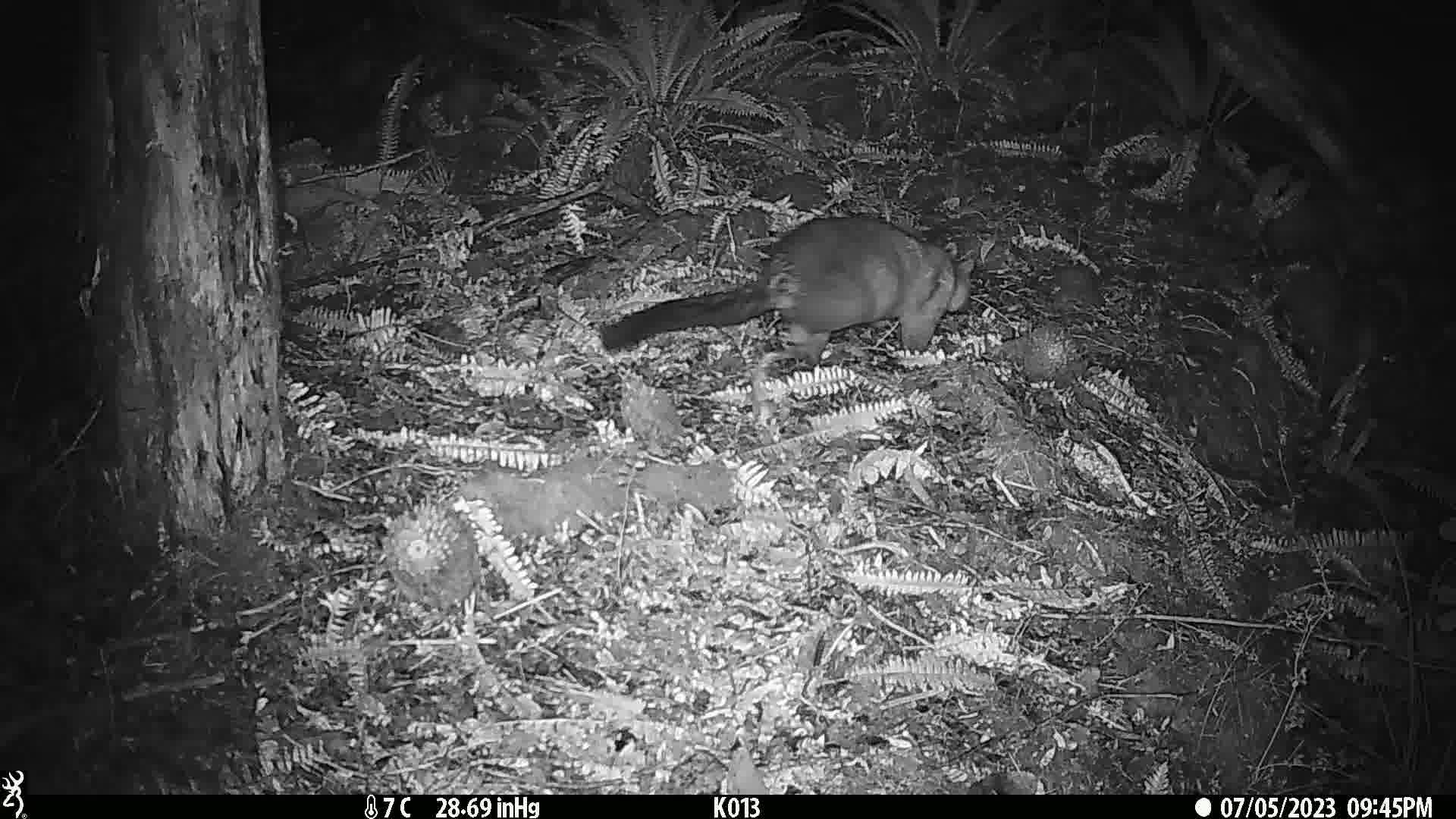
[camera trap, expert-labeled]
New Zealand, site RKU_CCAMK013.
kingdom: Animalia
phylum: Chordata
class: Mammalia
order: Diprotodontia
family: Phalangeridae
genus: Trichosurus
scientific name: Trichosurus vulpecula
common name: common brushtail possum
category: possum